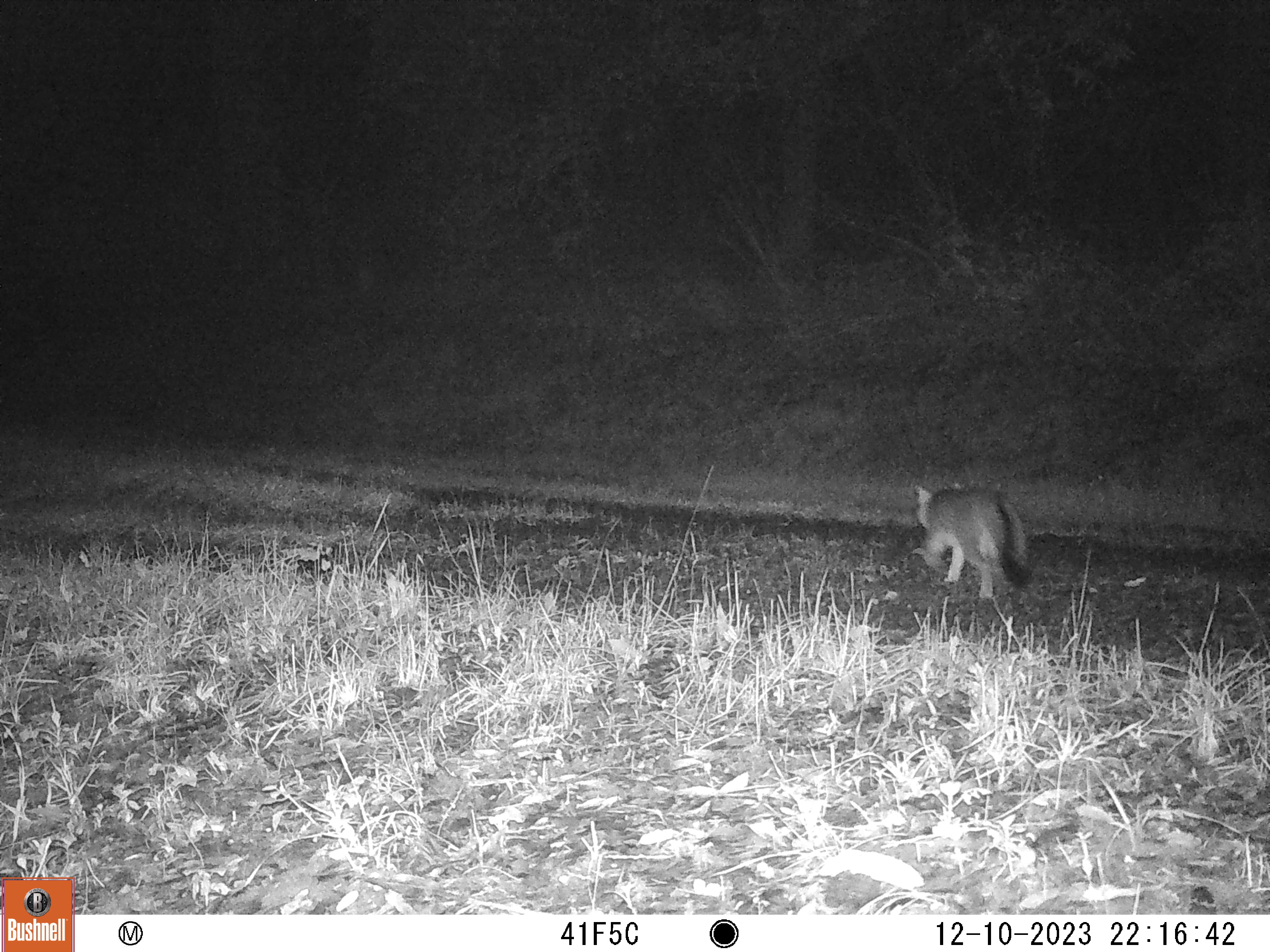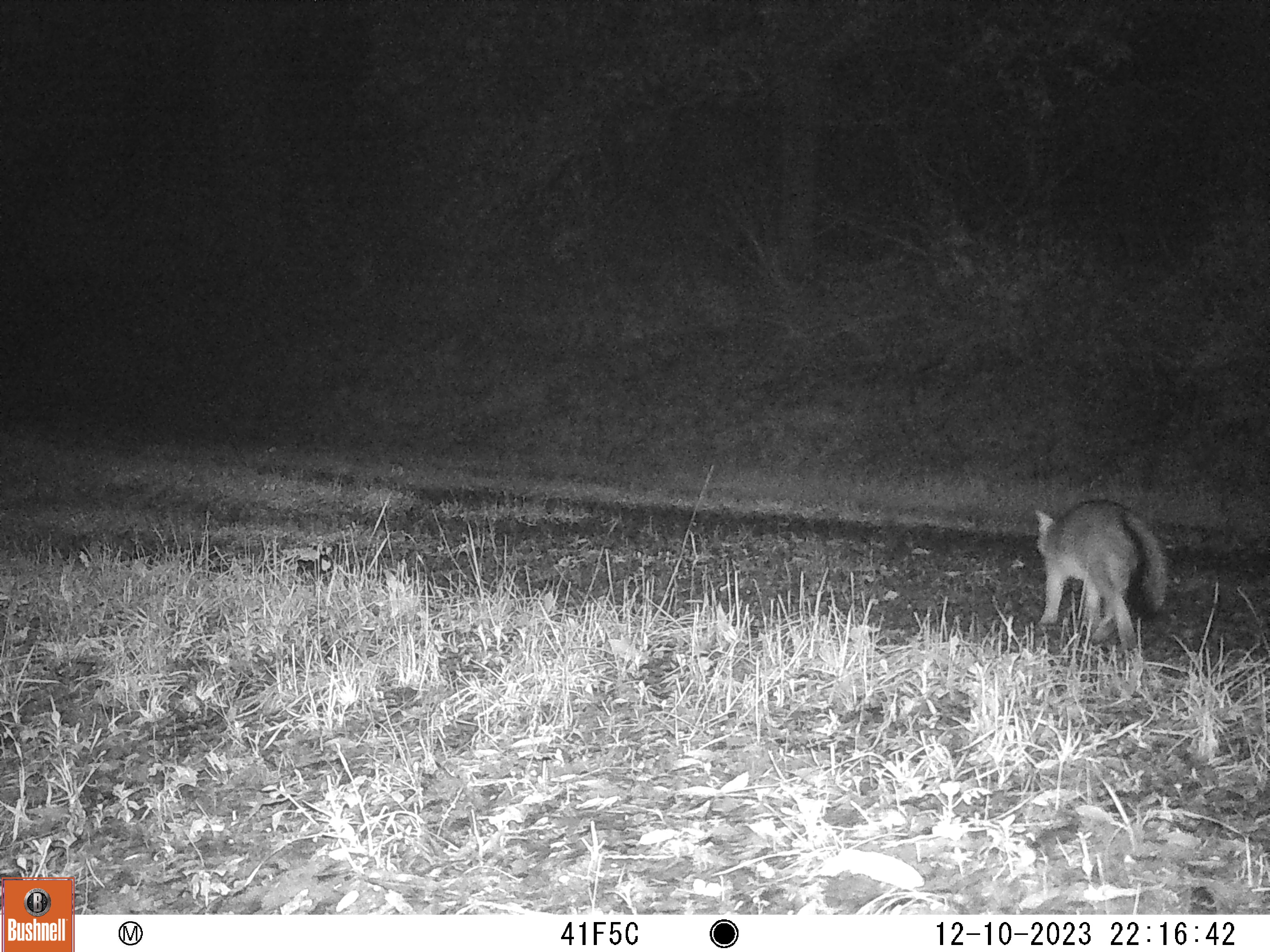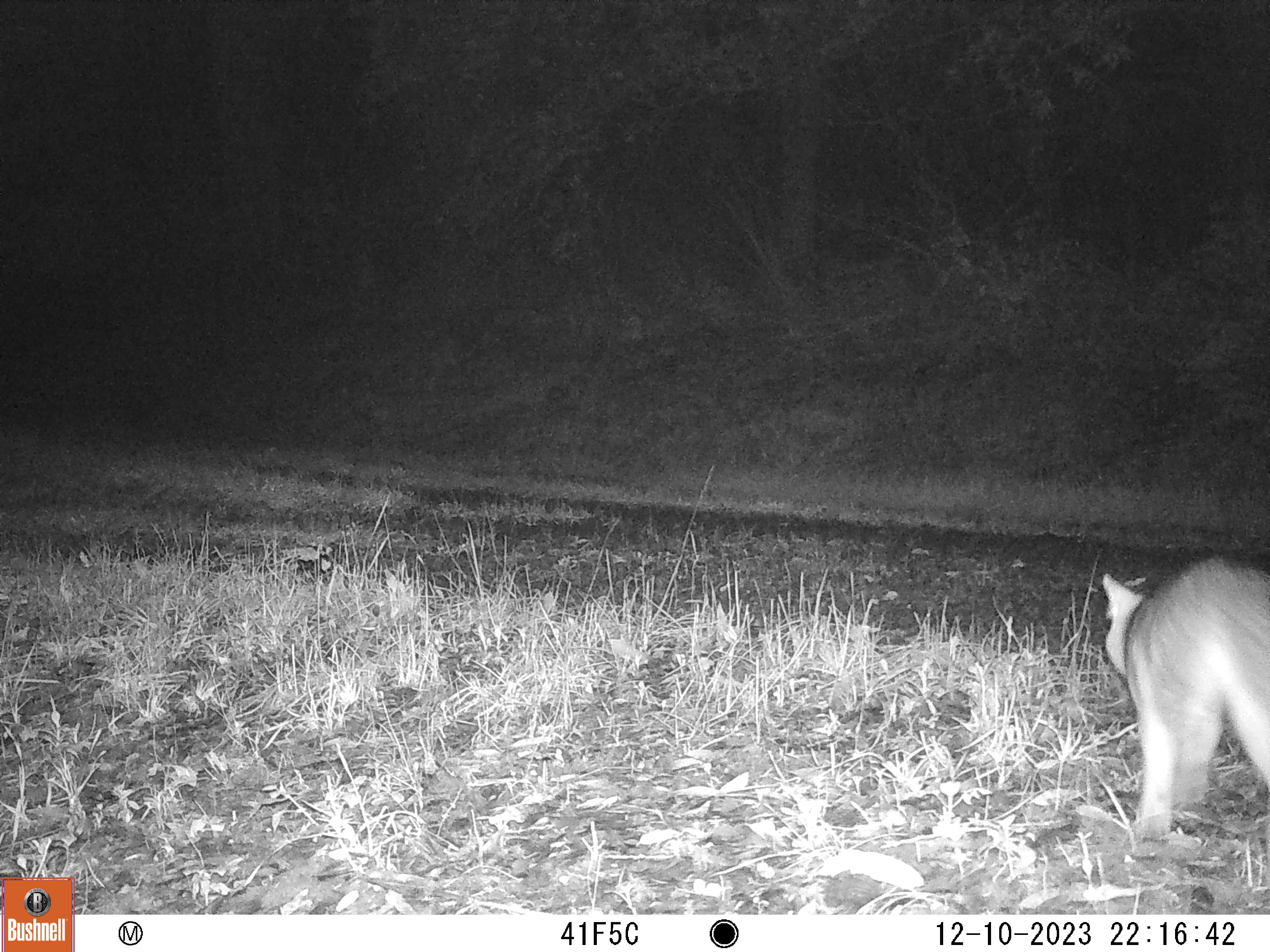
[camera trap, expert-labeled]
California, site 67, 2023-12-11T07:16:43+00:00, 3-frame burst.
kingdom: Animalia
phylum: Chordata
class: Mammalia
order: Carnivora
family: Canidae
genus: Urocyon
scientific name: Urocyon cinereoargenteus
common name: gray fox